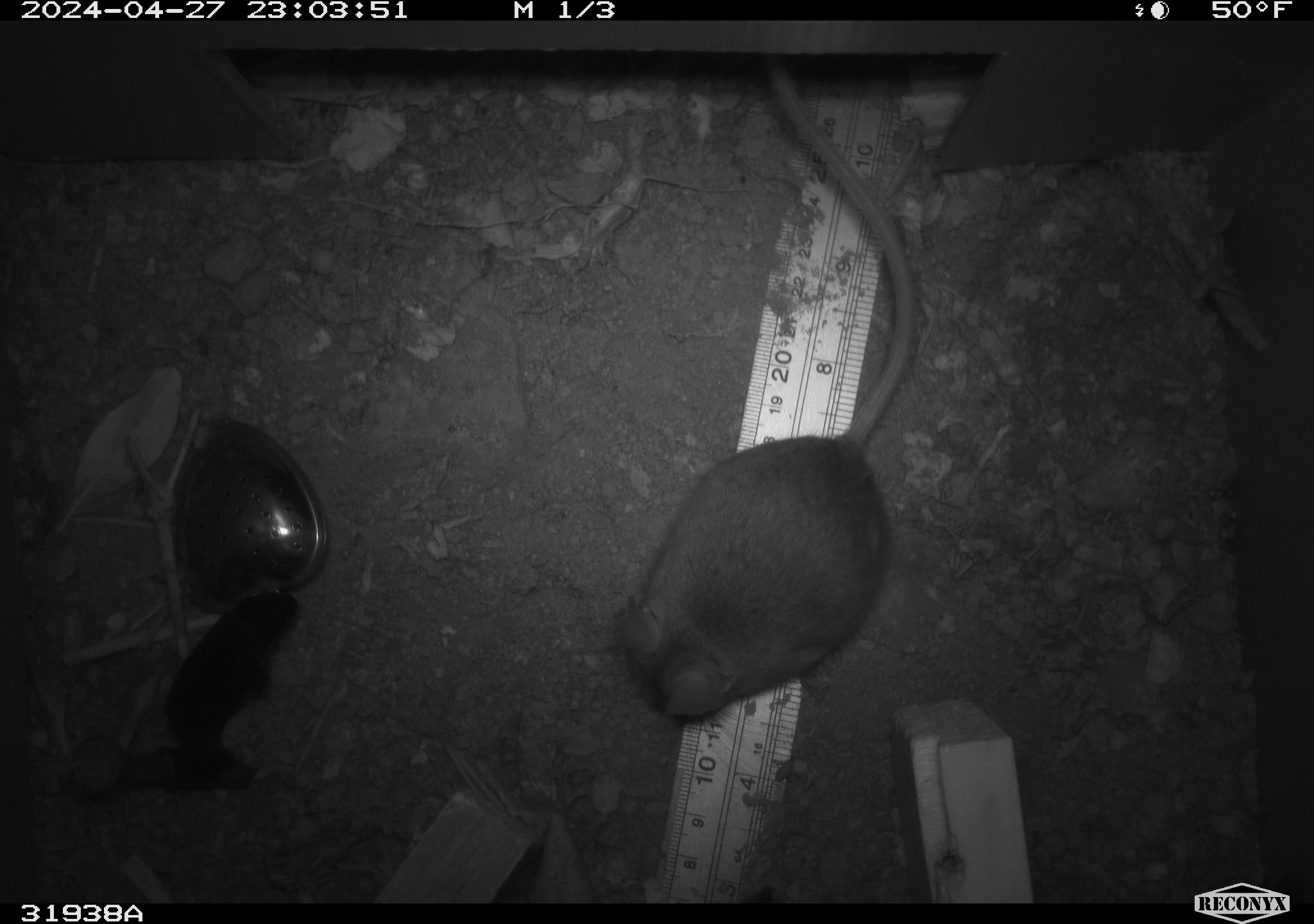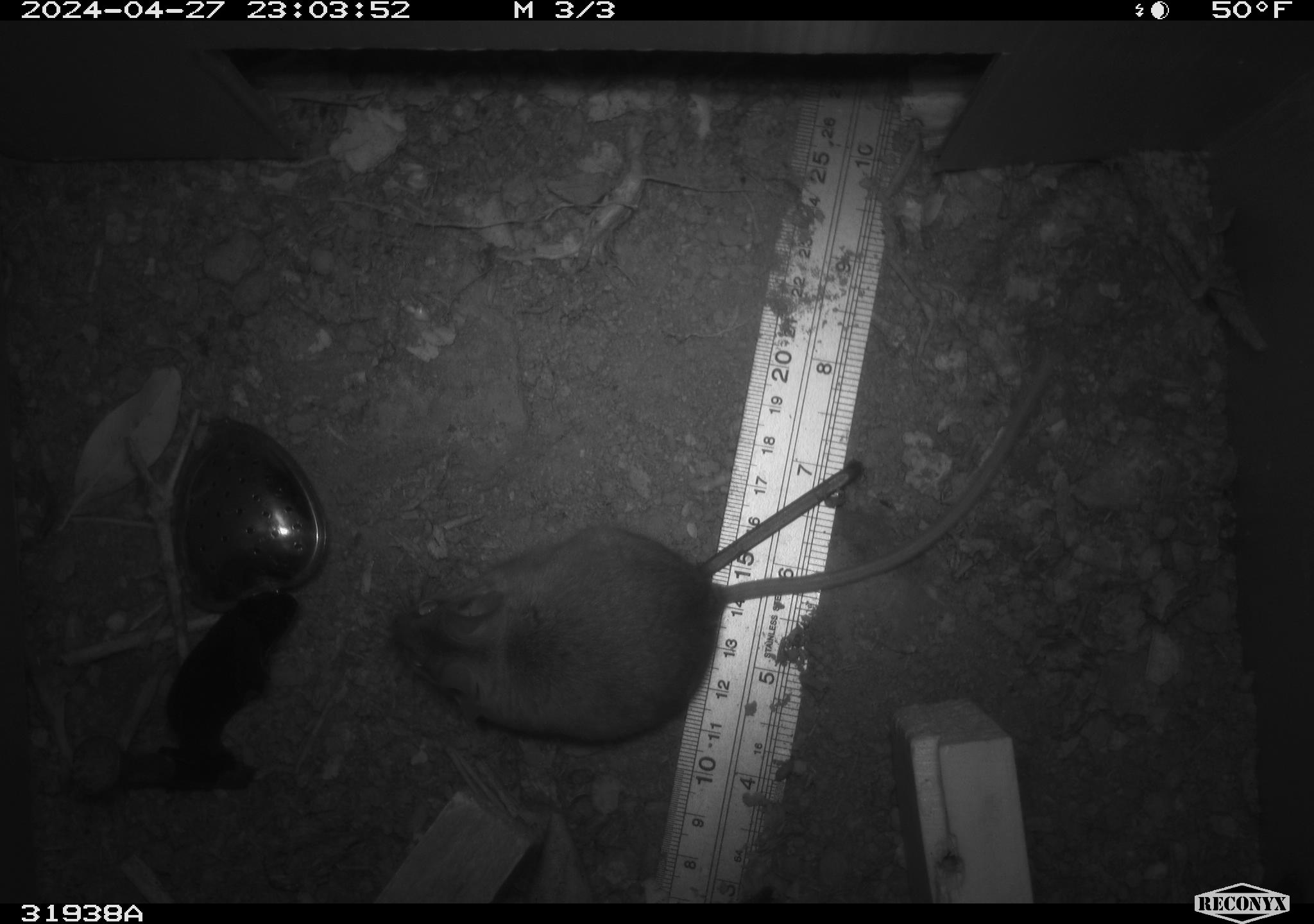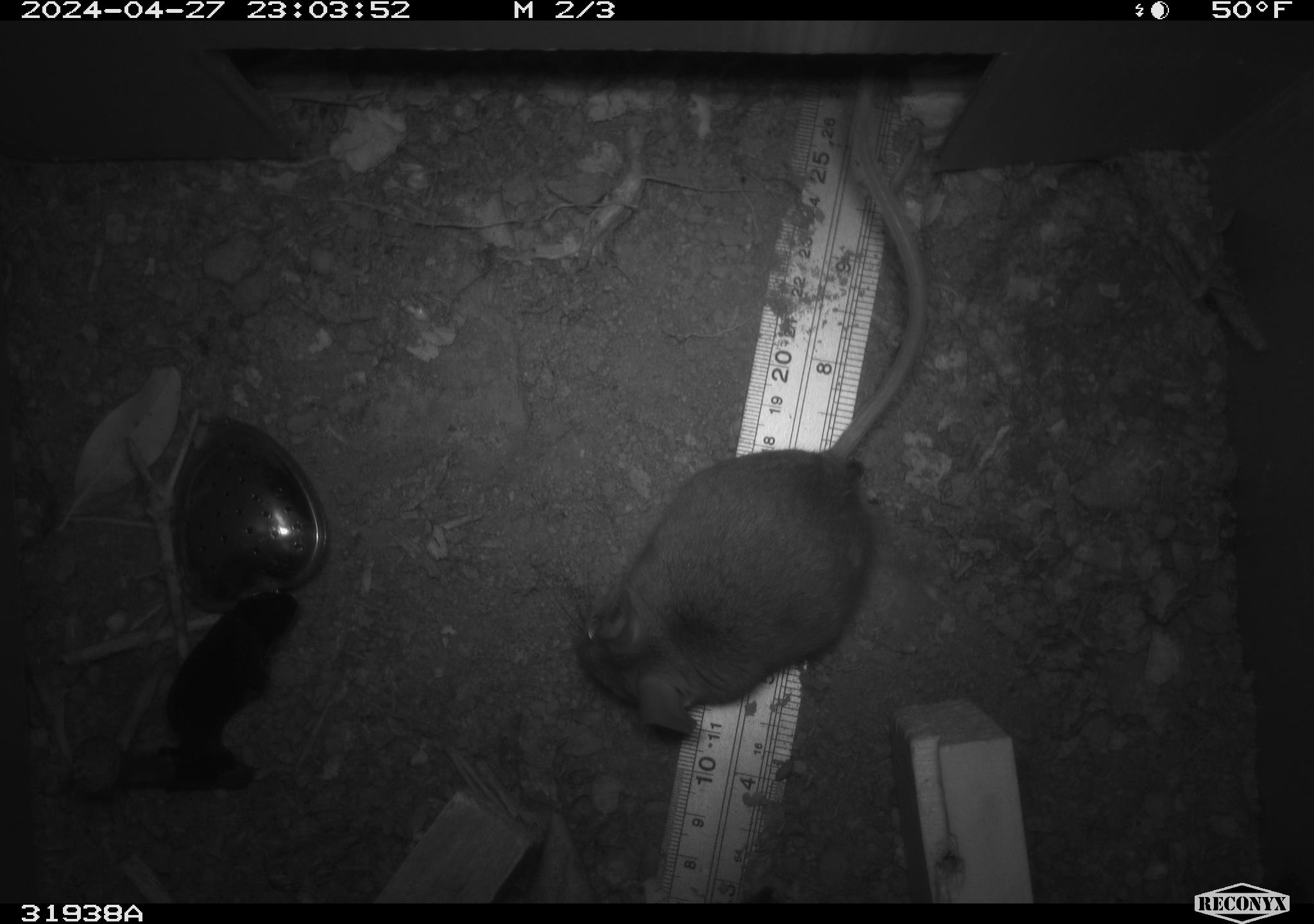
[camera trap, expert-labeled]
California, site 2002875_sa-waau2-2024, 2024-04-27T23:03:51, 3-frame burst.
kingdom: Animalia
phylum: Chordata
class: Mammalia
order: Rodentia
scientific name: Rodentia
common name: mouse species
Mouse species (Rodentia).